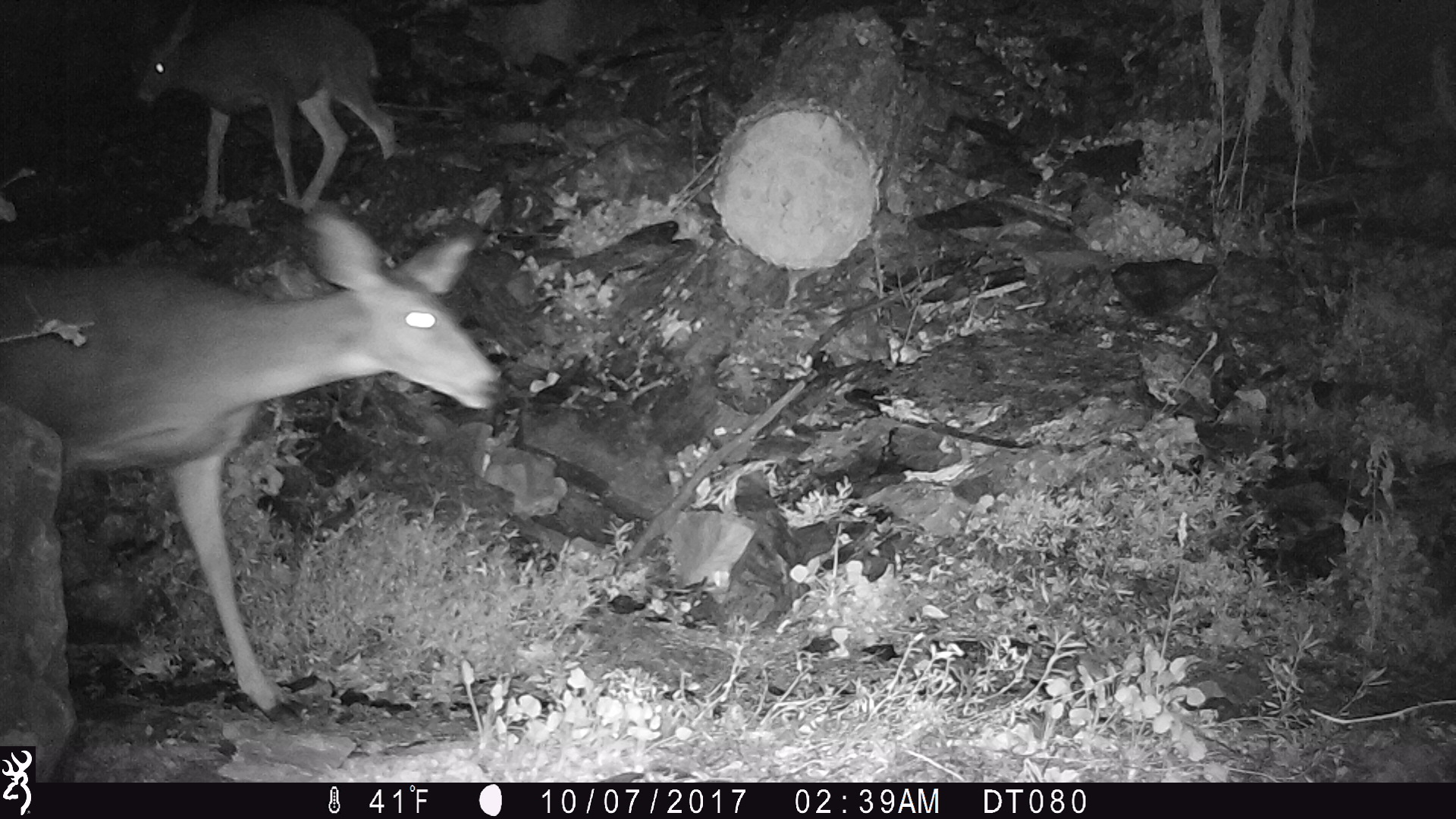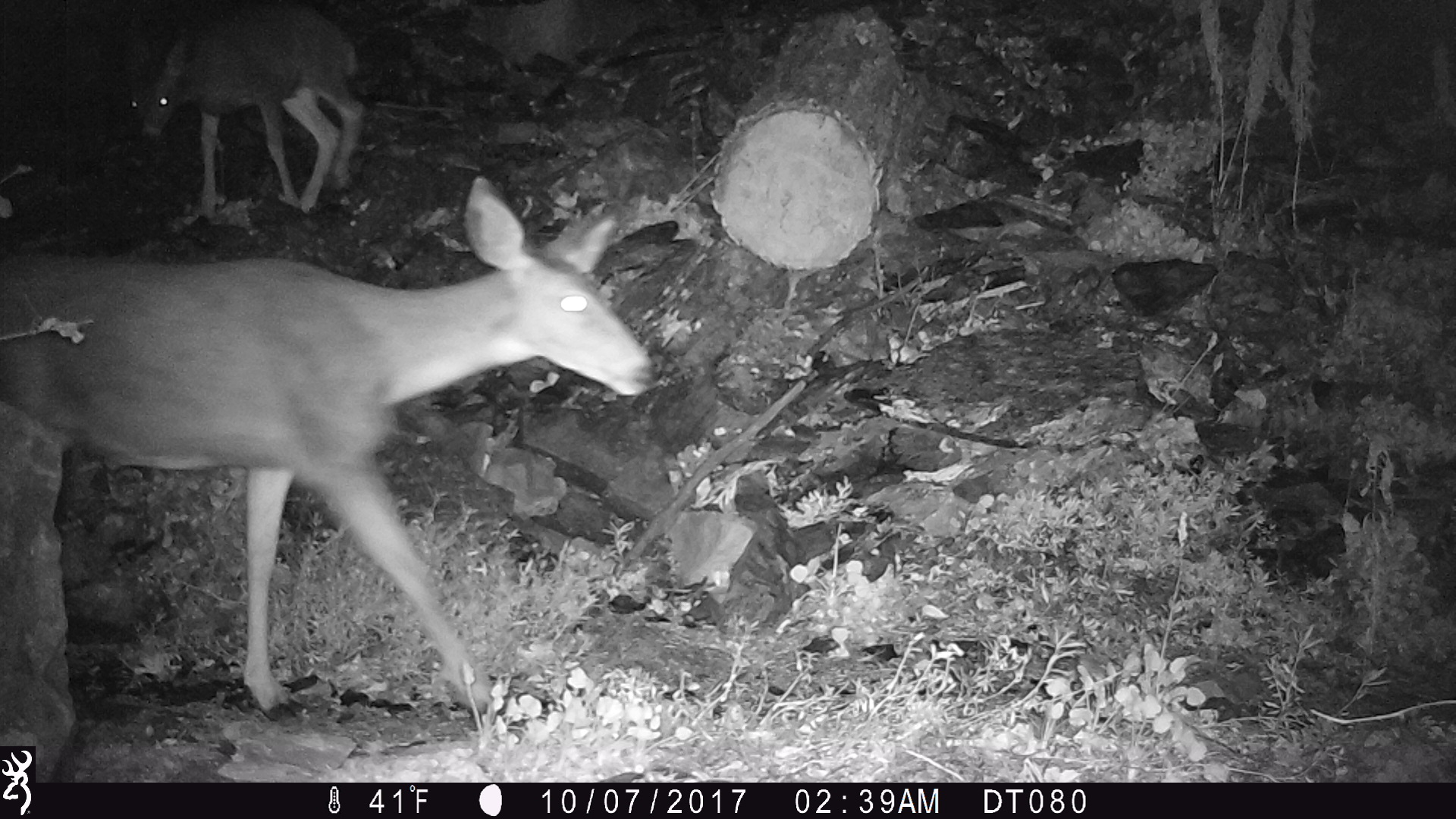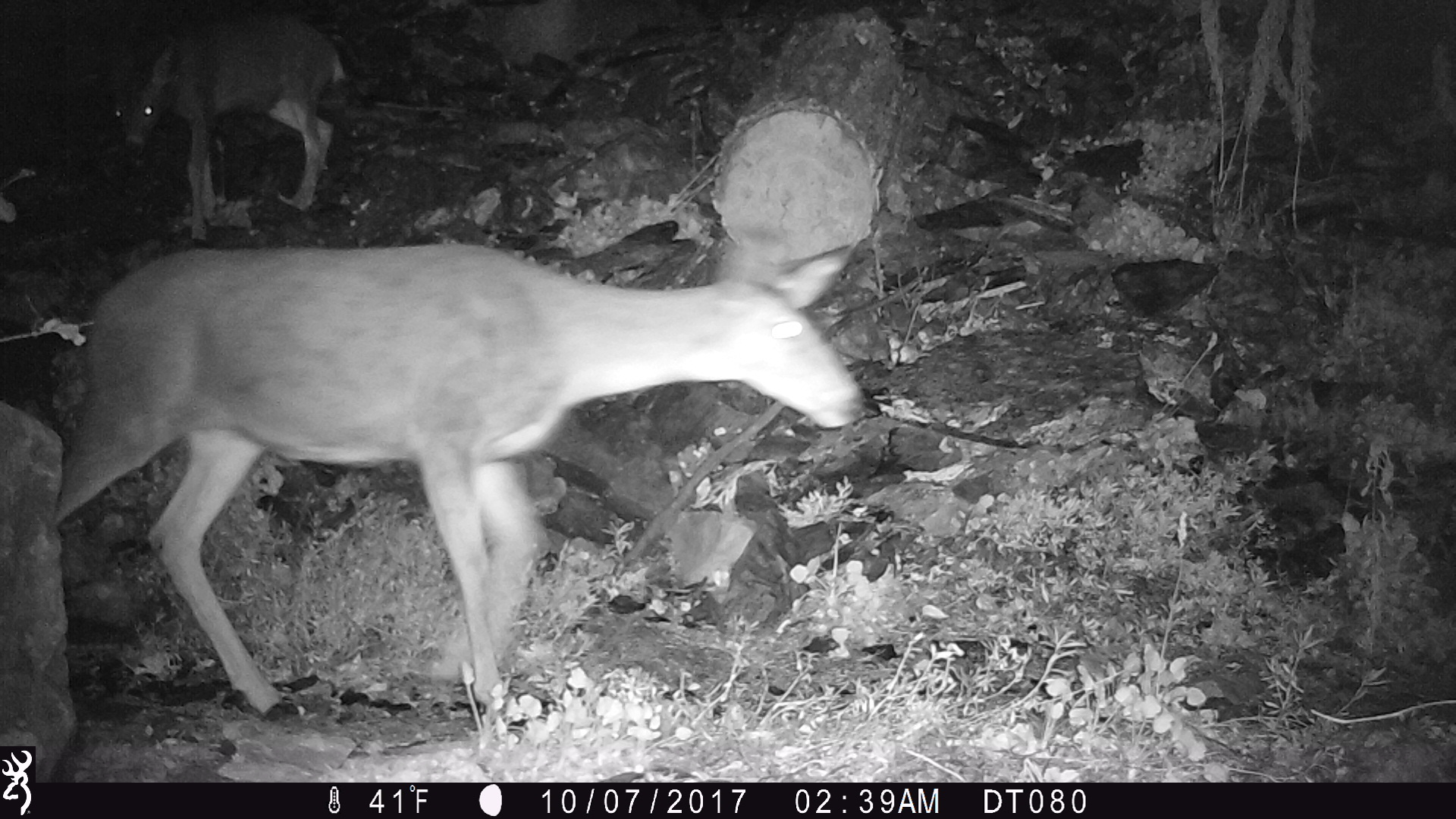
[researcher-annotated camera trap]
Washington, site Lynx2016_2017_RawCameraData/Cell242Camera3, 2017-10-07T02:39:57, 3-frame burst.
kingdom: Animalia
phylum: Chordata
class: Mammalia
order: Artiodactyla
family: Cervidae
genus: Odocoileus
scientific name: Odocoileus hemionus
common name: mule deer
Odocoileus hemionus (mule deer). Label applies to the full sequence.